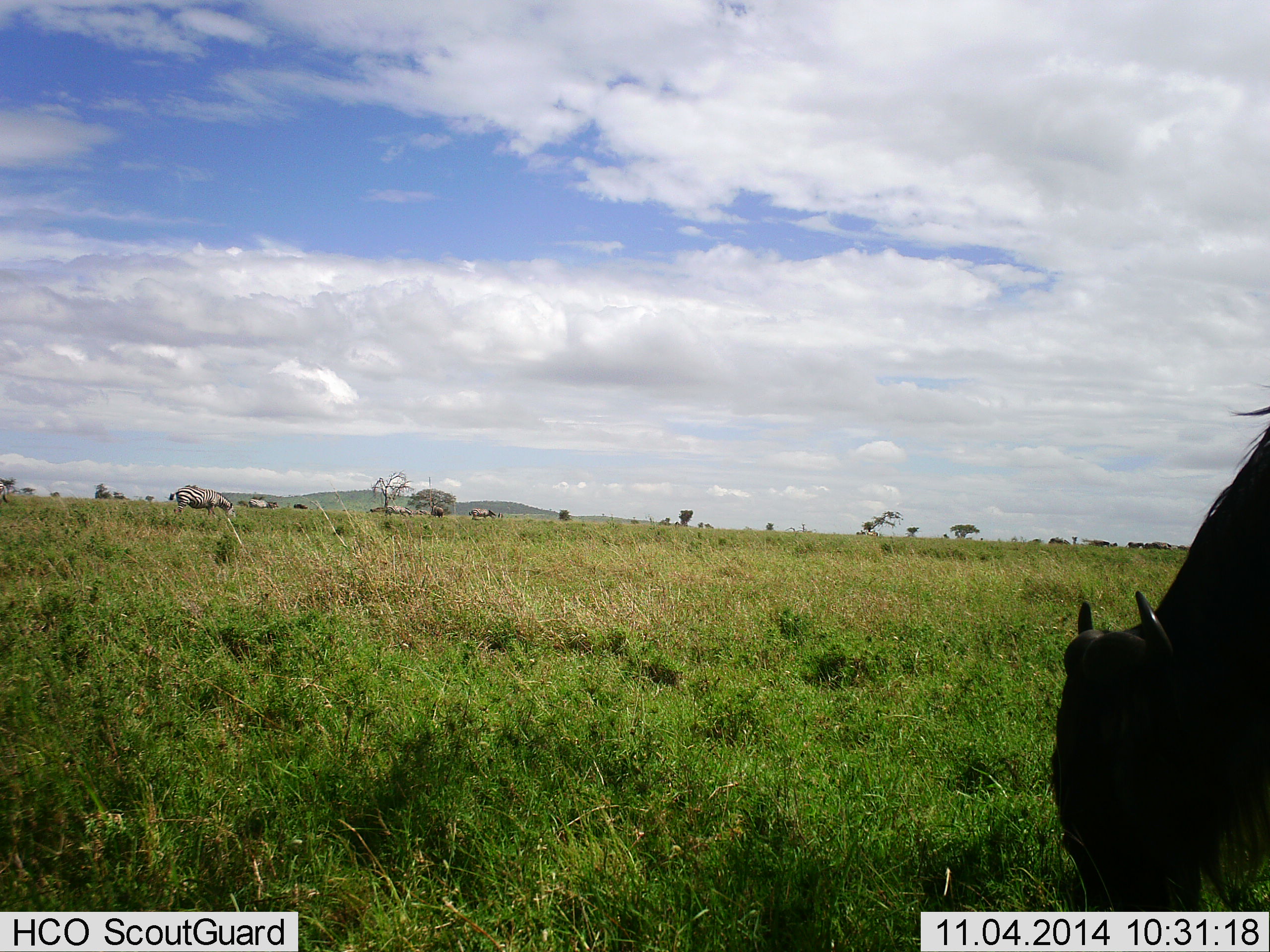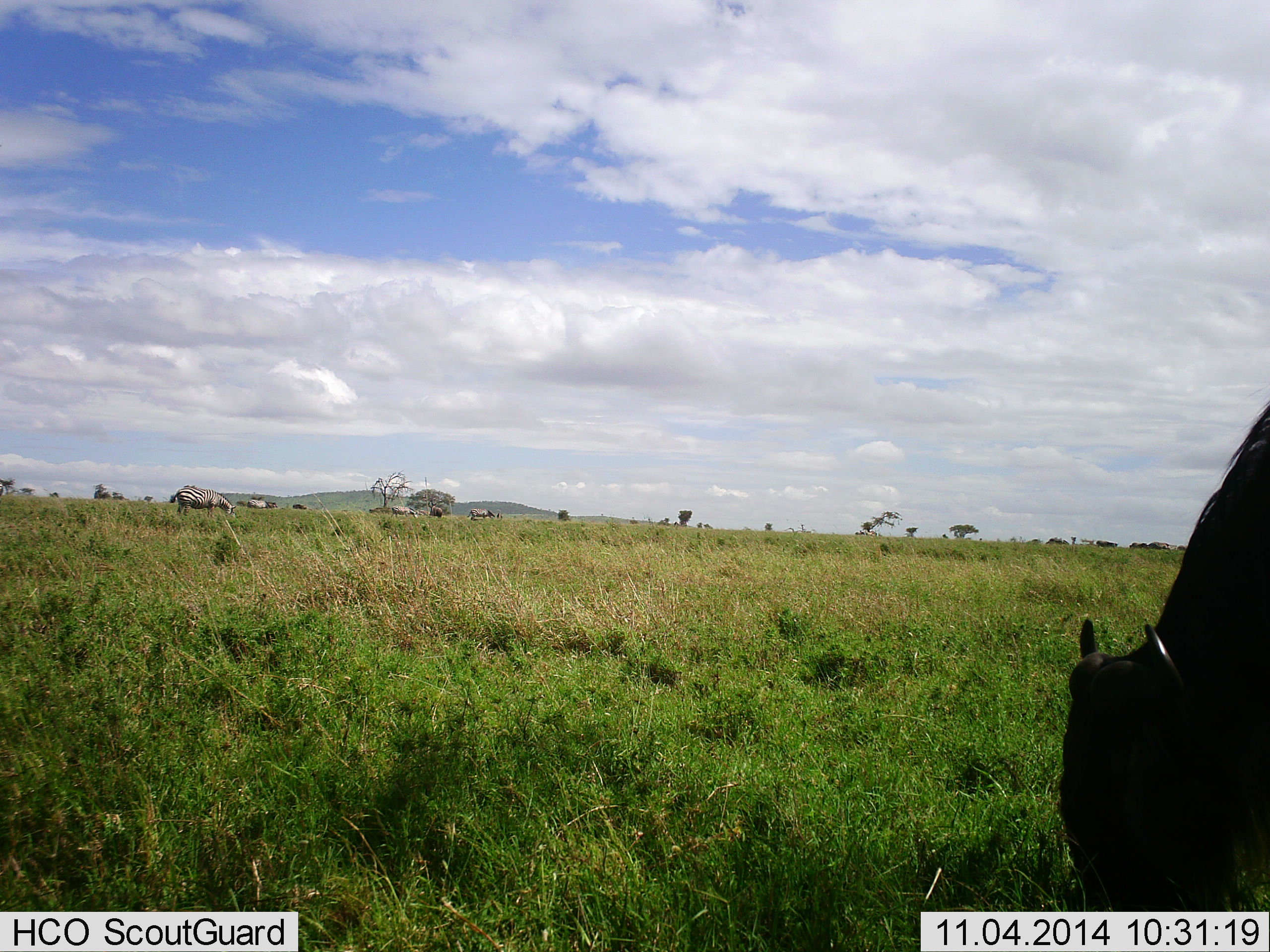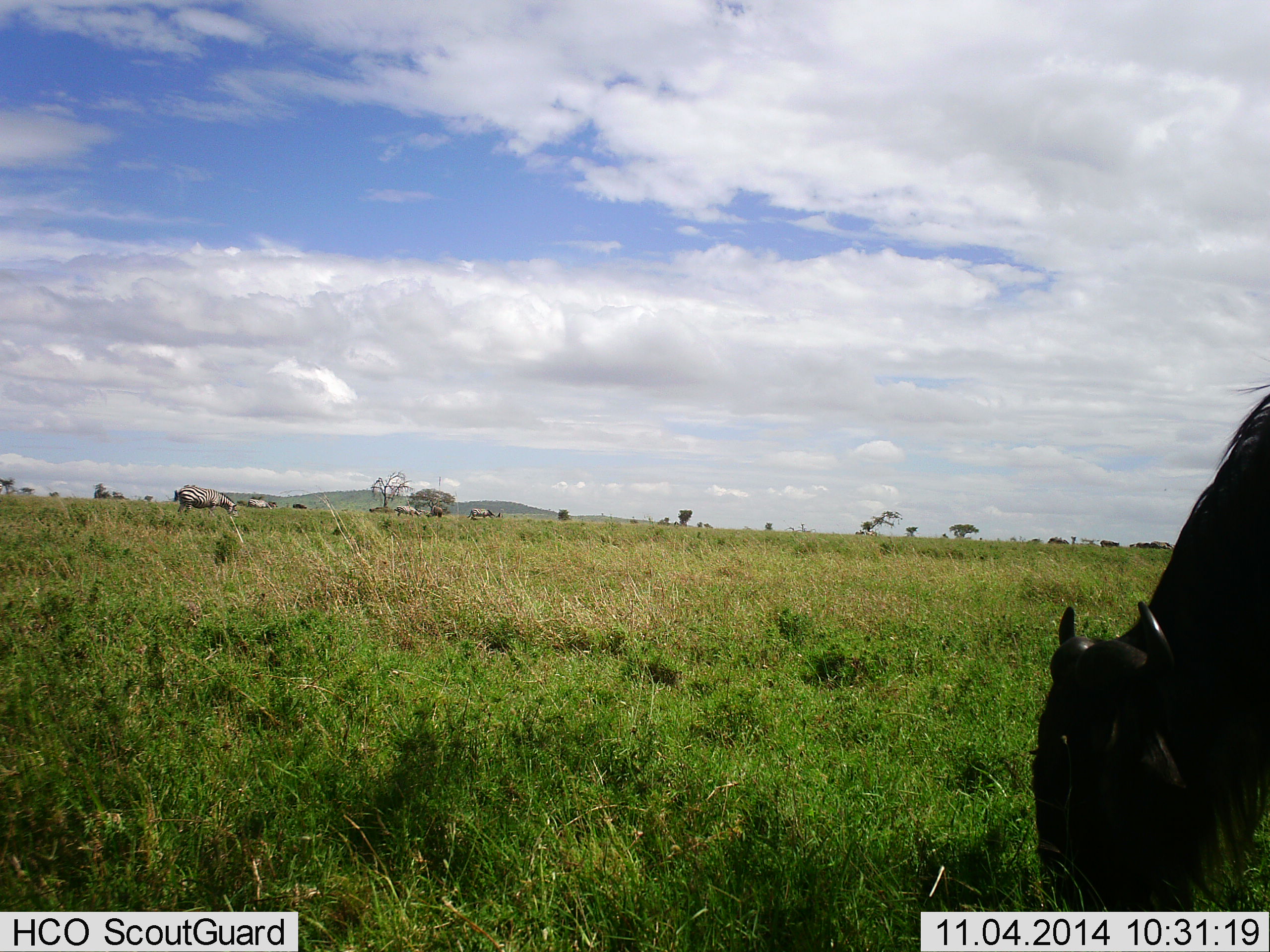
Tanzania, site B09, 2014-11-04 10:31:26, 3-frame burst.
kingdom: Animalia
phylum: Chordata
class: Mammalia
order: Artiodactyla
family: Bovidae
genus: Connochaetes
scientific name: Connochaetes taurinus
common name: blue wildebeest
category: wildebeest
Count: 1.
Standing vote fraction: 33%.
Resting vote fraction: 0%.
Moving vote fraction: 8%.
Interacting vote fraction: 0%.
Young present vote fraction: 8%.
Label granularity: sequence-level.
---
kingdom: Animalia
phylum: Chordata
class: Mammalia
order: Perissodactyla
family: Equidae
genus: Equus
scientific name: Equus quagga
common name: plains zebra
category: zebra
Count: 1.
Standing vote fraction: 27%.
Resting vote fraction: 0%.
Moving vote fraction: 18%.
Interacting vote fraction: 0%.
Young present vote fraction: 0%.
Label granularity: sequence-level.